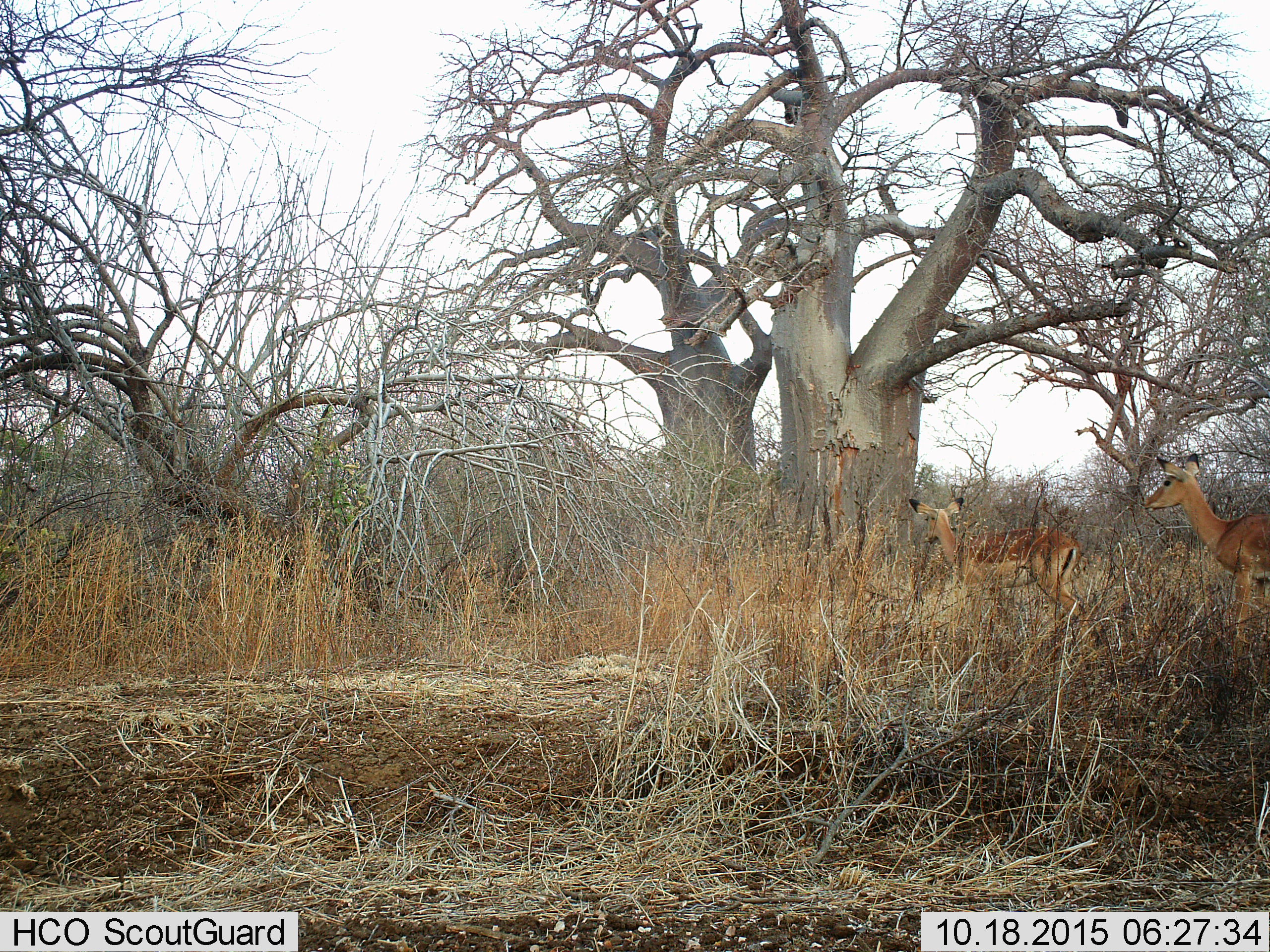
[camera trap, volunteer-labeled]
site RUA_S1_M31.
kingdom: Animalia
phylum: Chordata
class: Mammalia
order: Artiodactyla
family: Bovidae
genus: Aepyceros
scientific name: Aepyceros melampus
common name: impala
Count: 2.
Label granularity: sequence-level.